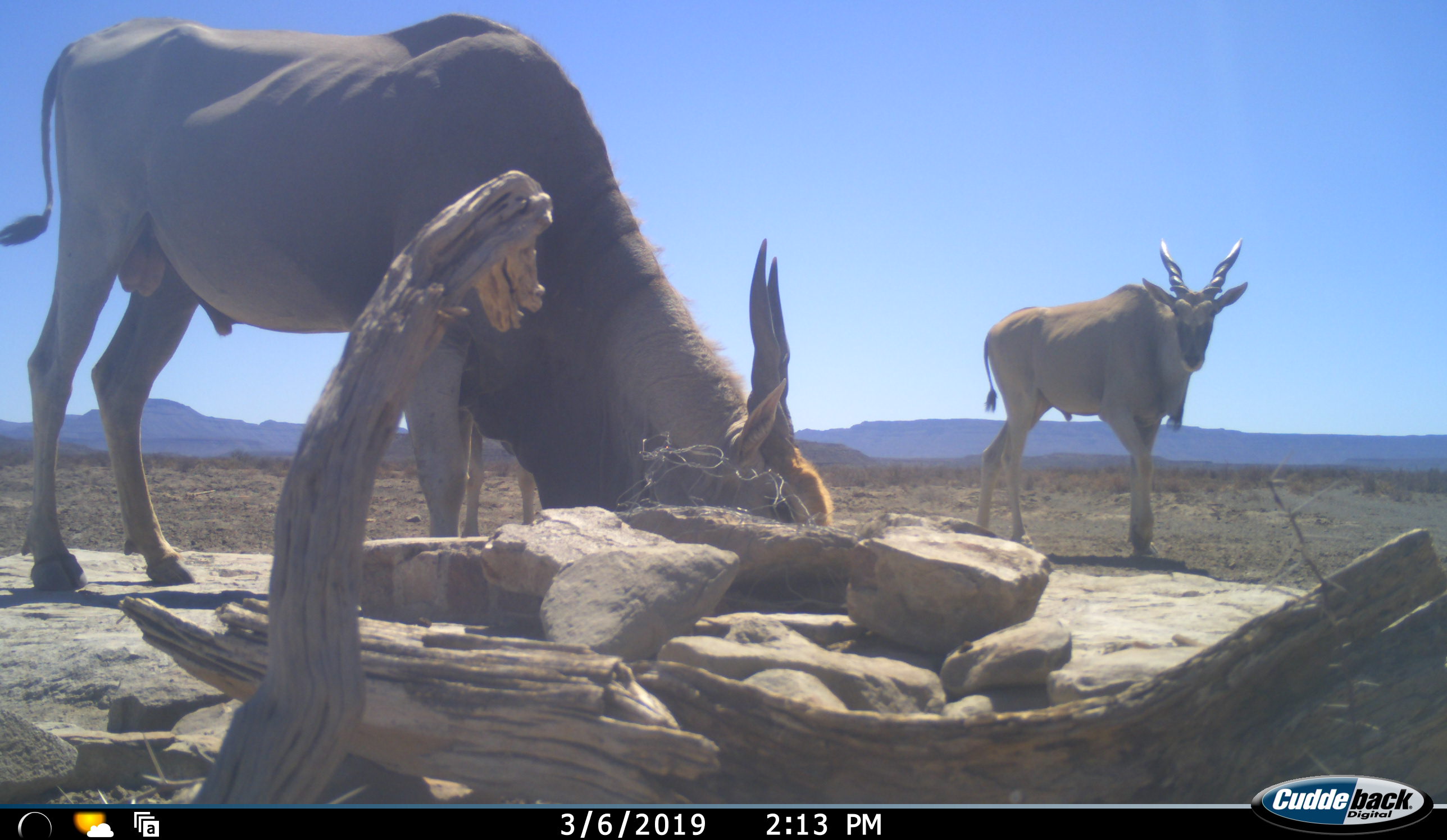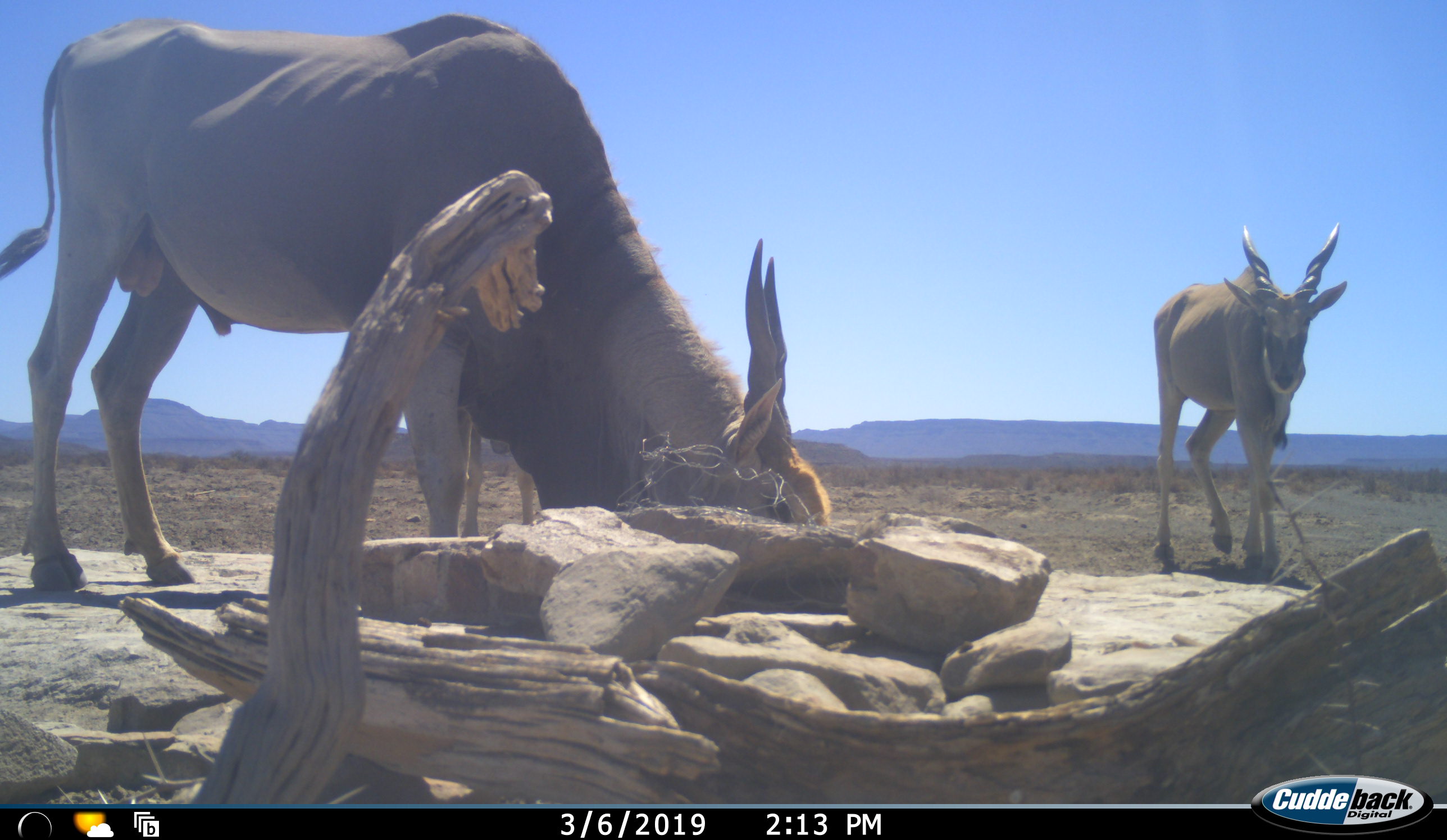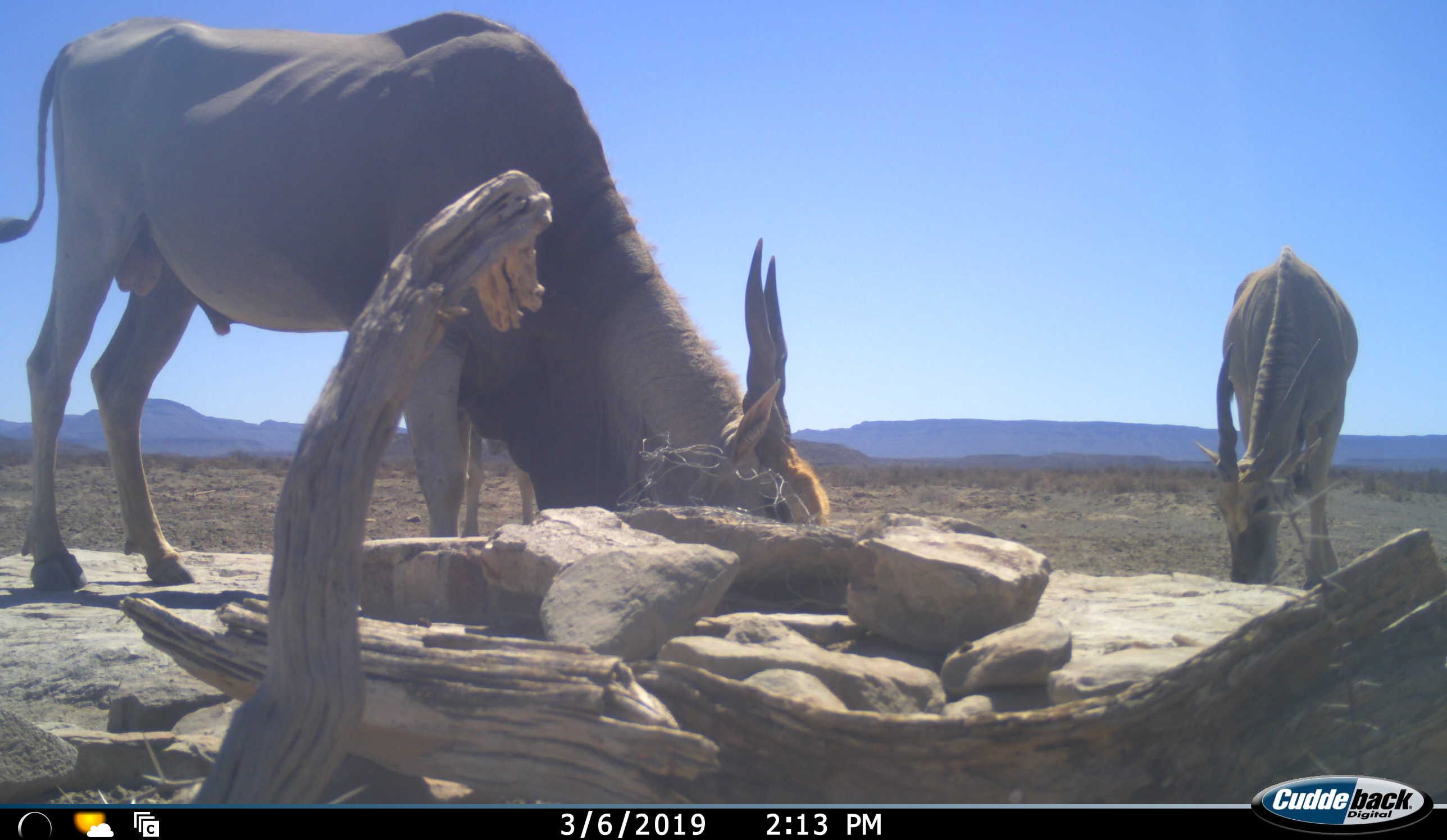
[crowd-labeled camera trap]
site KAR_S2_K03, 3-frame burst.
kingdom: Animalia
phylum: Chordata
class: Mammalia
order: Artiodactyla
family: Bovidae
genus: Tragelaphus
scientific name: Tragelaphus oryx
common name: eland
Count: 3.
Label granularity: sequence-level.